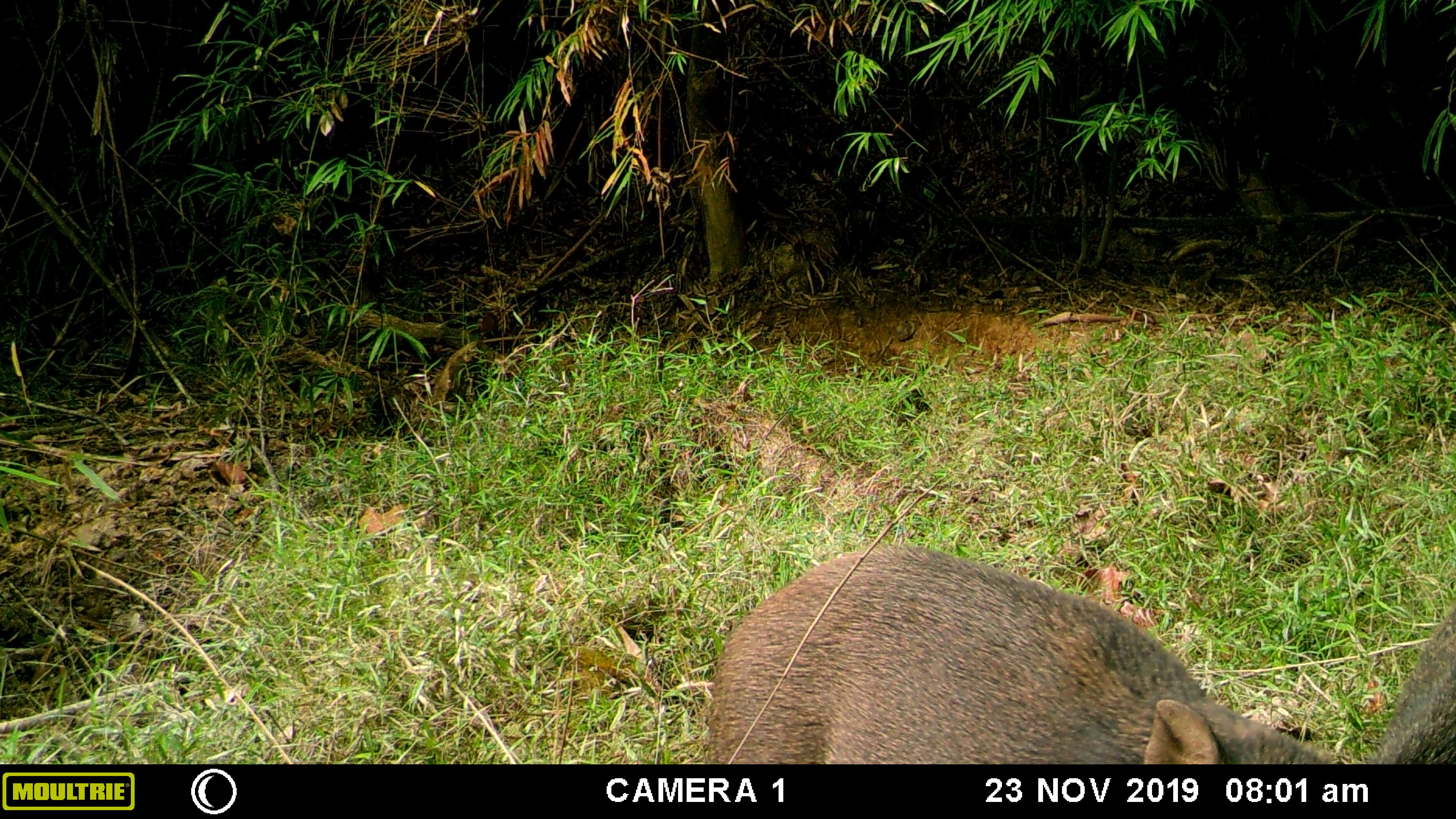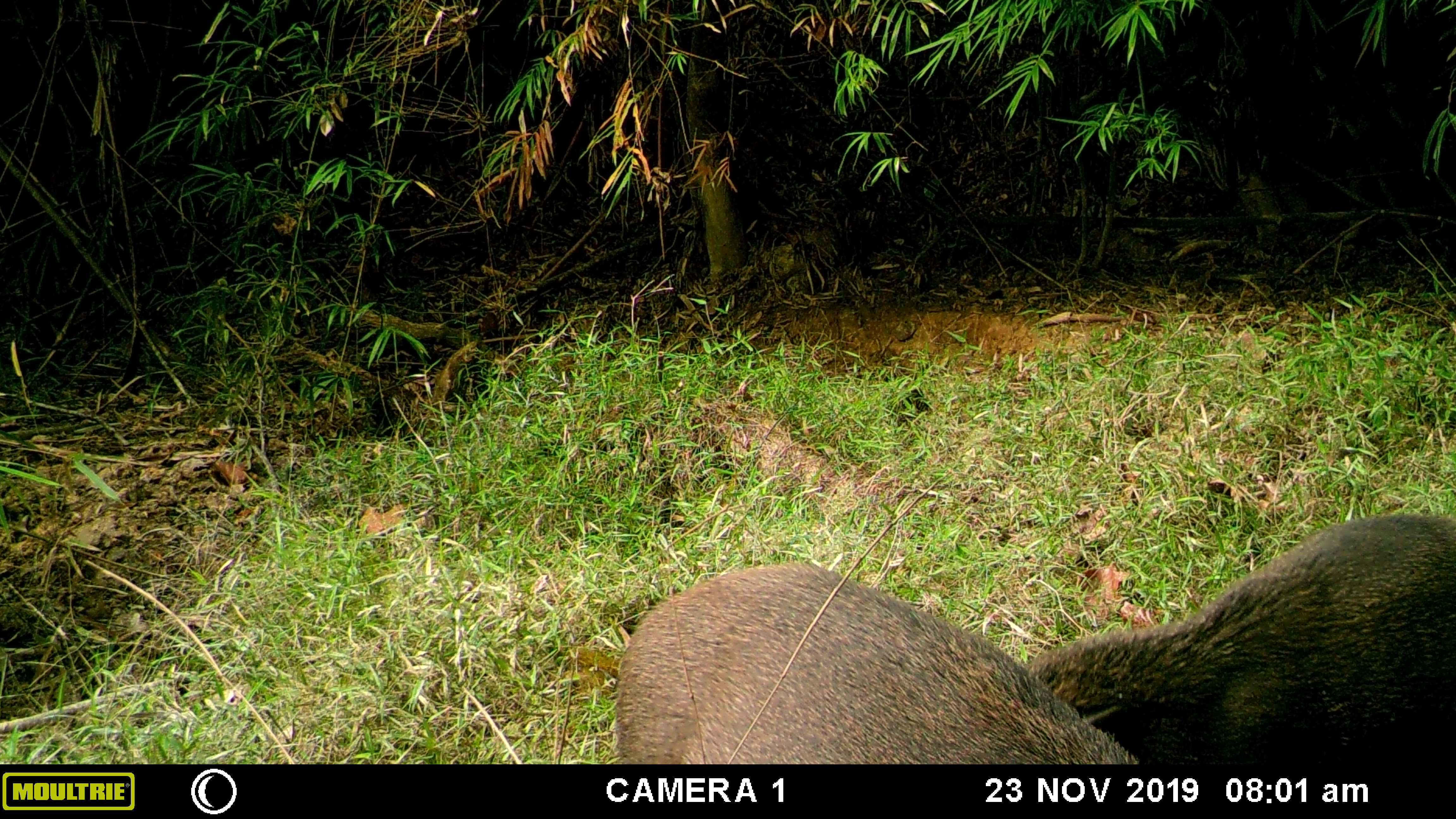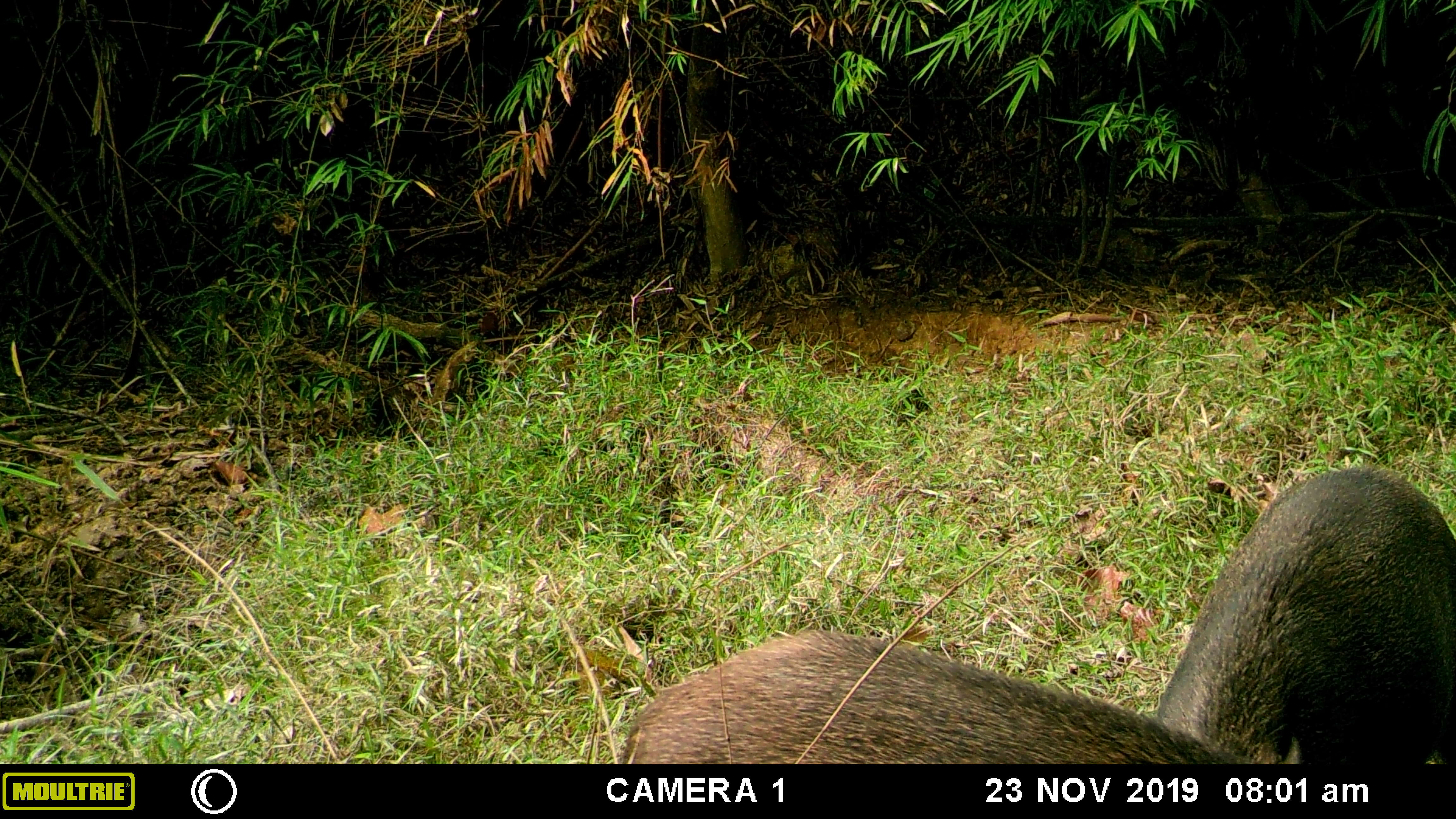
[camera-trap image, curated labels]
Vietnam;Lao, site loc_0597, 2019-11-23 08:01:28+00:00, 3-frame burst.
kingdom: Animalia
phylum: Chordata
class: Mammalia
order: Artiodactyla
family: Suidae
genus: Sus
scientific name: Sus scrofa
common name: eurasian wild pig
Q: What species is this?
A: Eurasian wild pig (Sus scrofa).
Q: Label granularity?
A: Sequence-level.